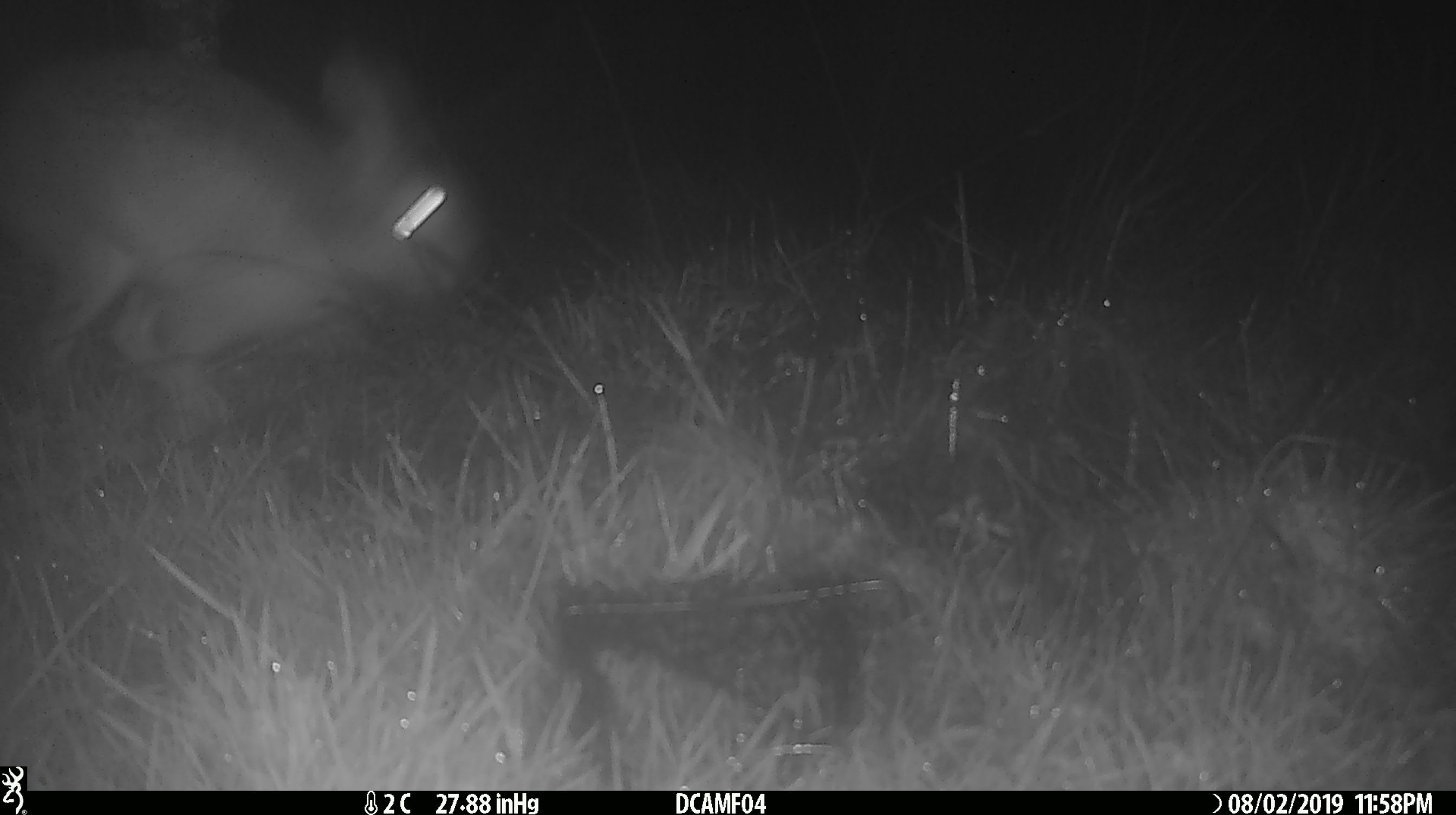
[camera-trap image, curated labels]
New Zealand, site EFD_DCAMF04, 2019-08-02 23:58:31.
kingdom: Animalia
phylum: Chordata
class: Mammalia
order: Lagomorpha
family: Leporidae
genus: Lepus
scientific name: Lepus europaeus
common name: brown hare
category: hare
Hare (brown hare) (Lepus europaeus).